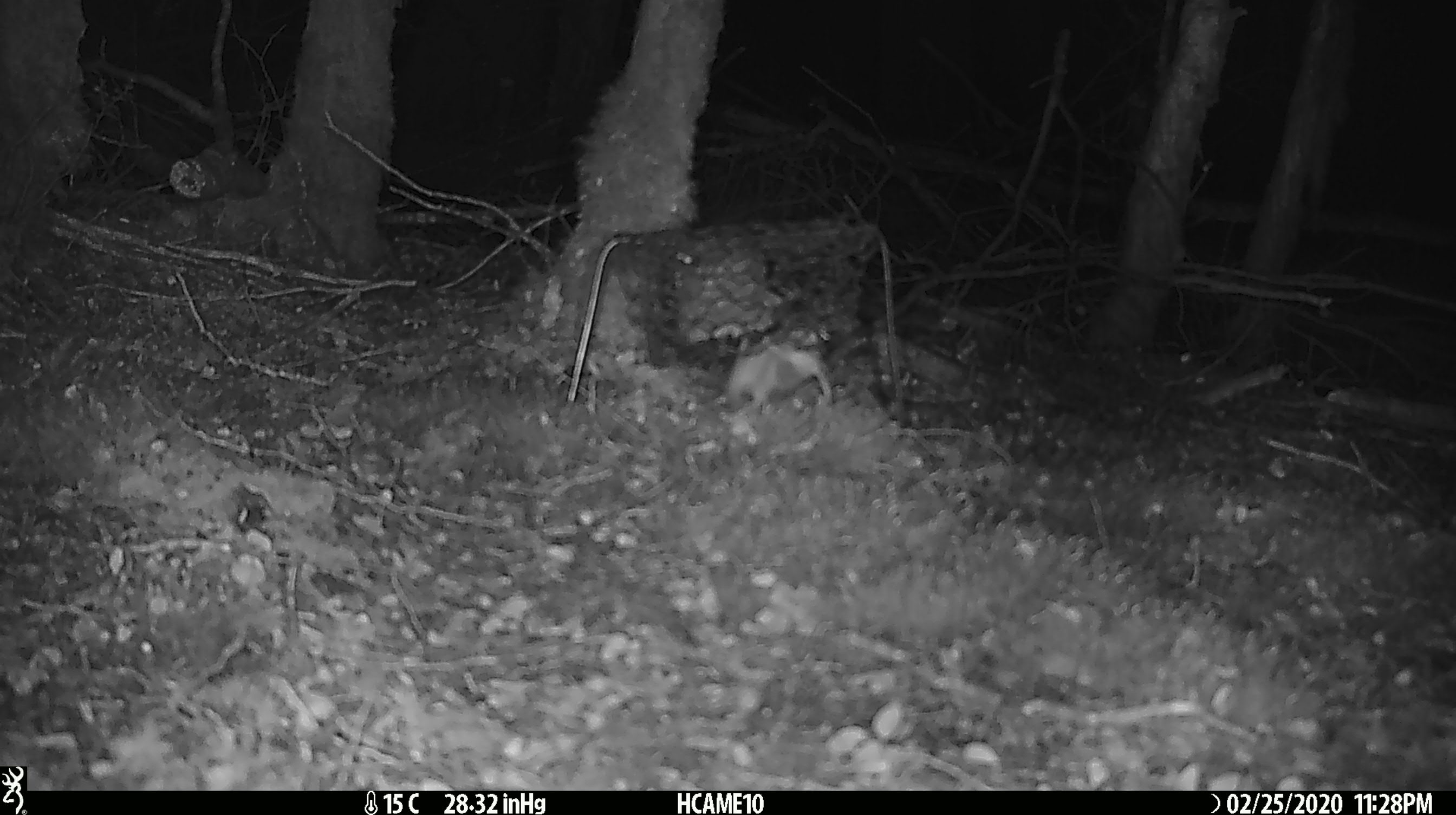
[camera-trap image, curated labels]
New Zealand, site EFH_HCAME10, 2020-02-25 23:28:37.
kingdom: Animalia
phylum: Chordata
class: Mammalia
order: Rodentia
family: Muridae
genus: Mus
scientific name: Mus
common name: mouse